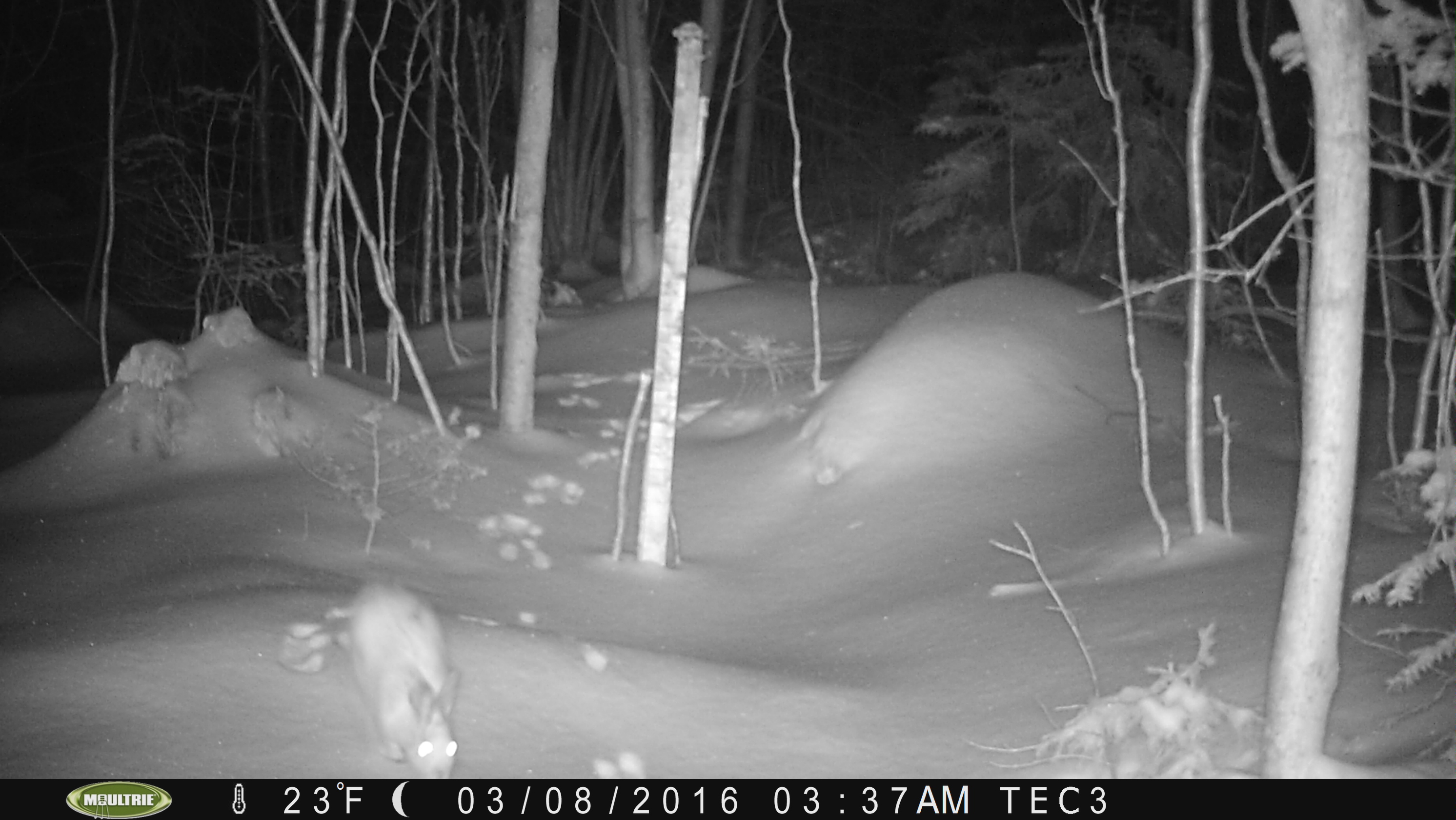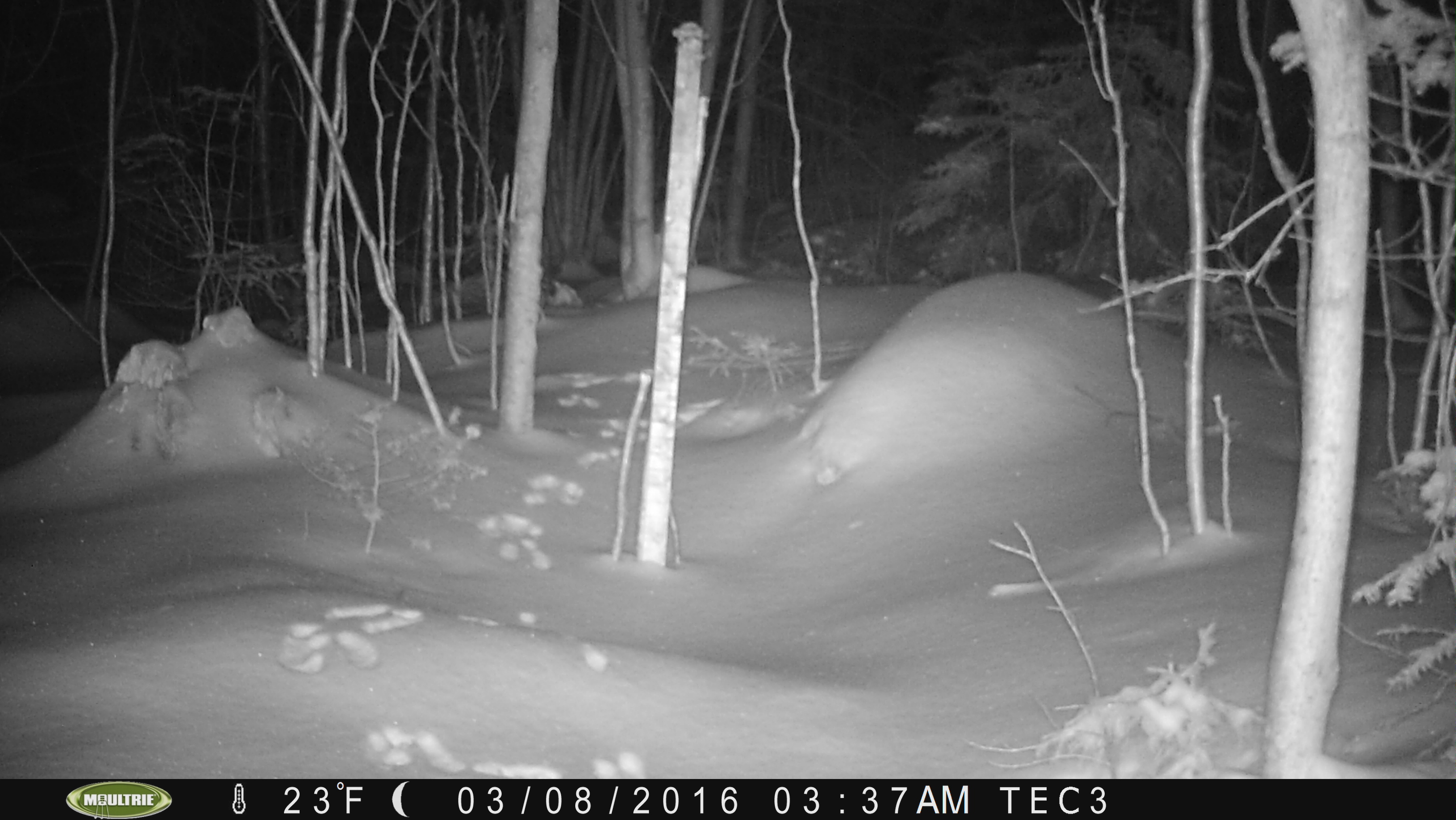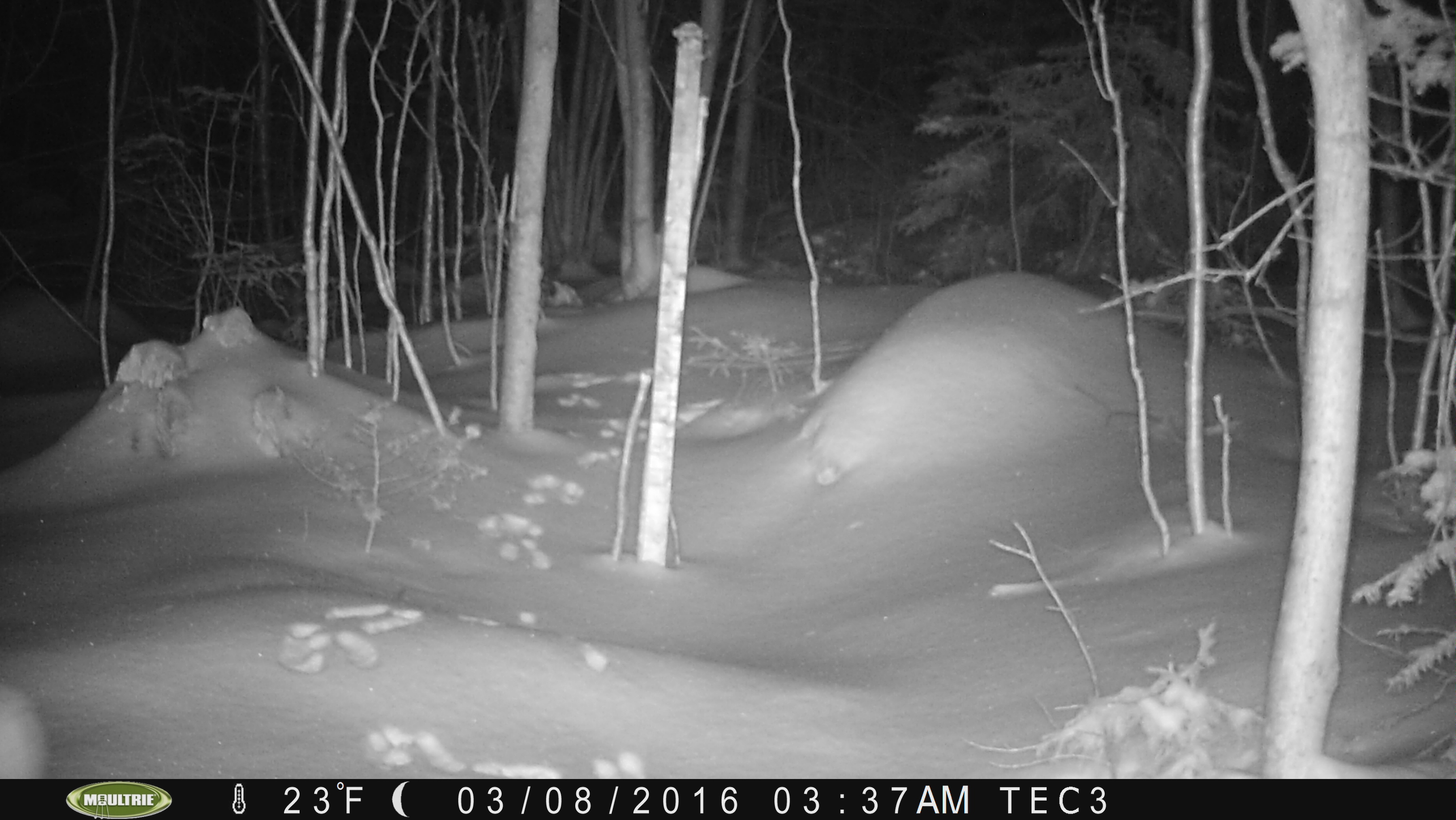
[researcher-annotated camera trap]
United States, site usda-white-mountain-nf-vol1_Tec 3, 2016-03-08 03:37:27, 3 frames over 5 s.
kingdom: Animalia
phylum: Chordata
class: Mammalia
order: Lagomorpha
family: Leporidae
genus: Lepus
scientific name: Lepus americanus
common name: snowshoe hare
Snowshoe hare (Lepus americanus).